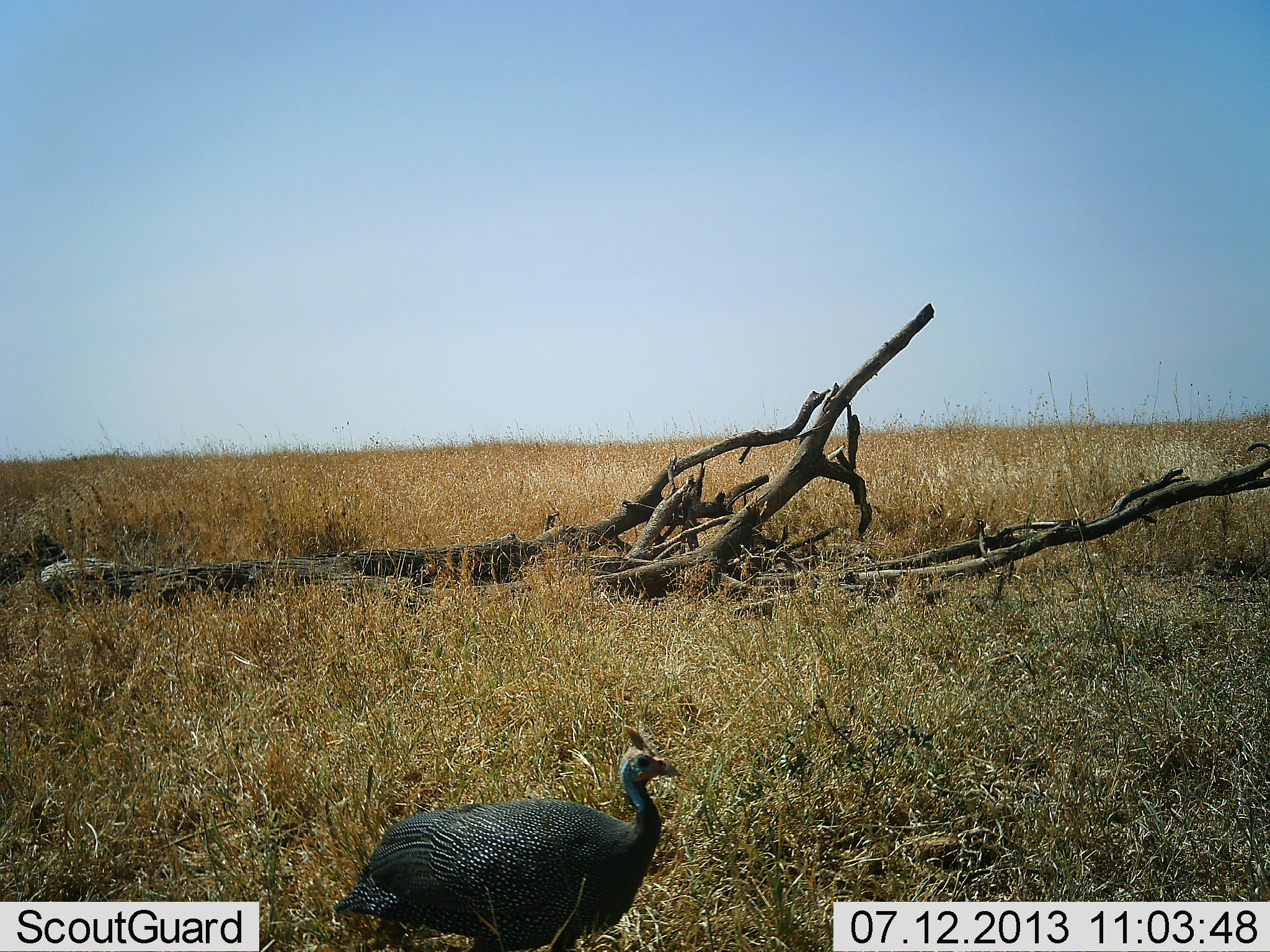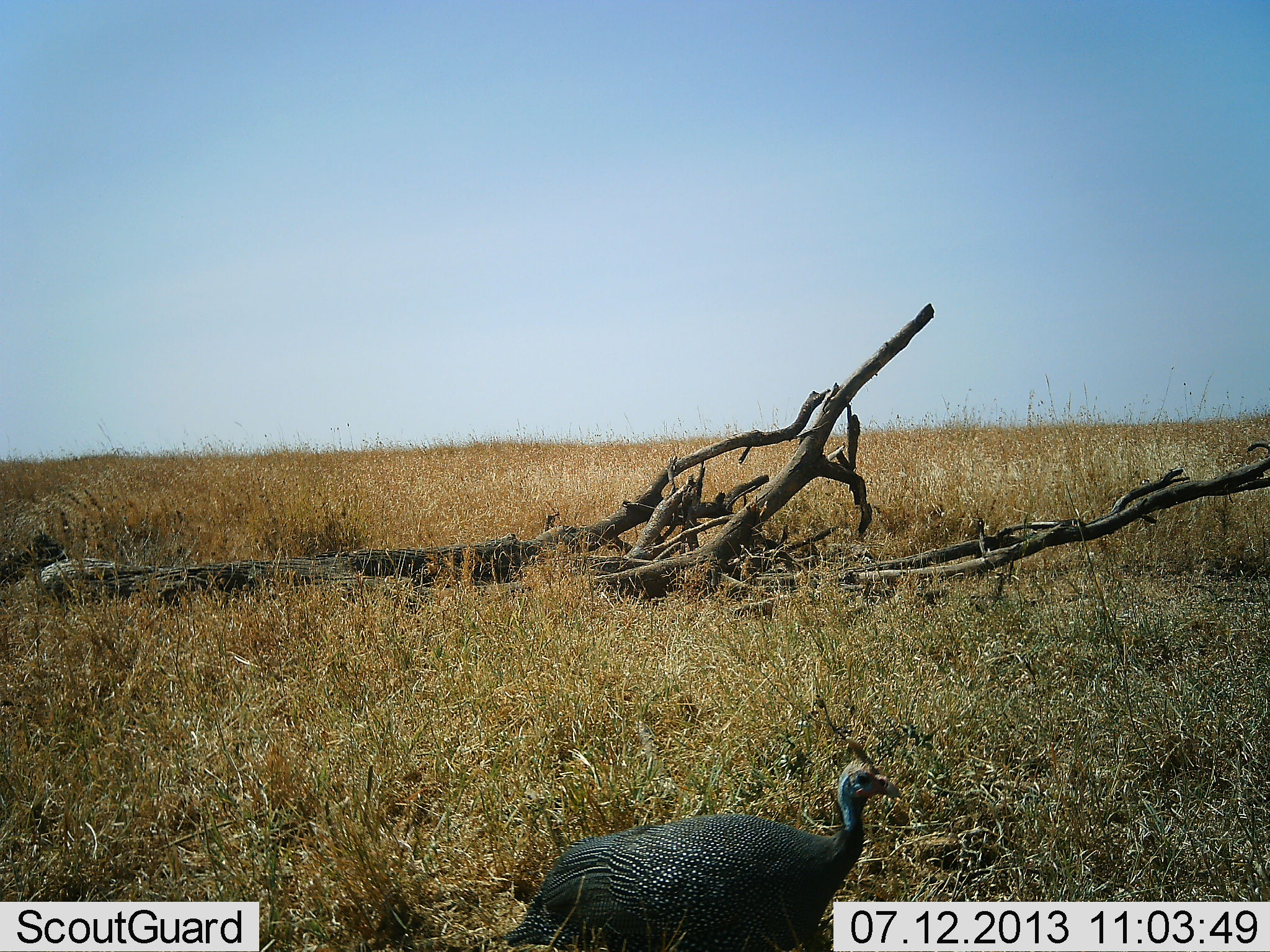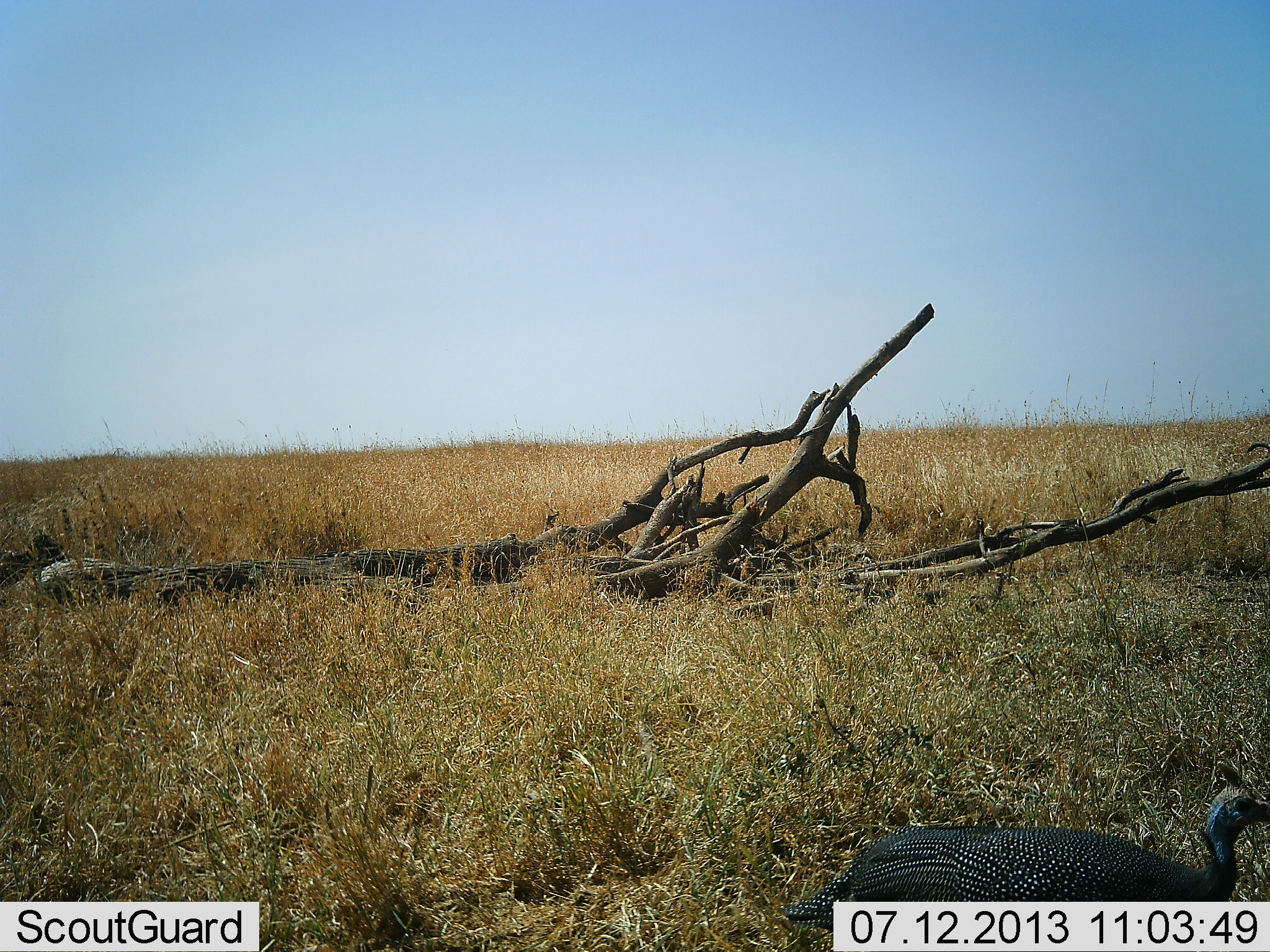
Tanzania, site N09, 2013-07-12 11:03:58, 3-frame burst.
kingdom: Animalia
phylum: Chordata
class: Aves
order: Galliformes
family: Numididae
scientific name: Numididae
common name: guinea fowl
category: guineafowl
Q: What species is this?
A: Guineafowl (guinea fowl) (Numididae).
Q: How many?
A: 1.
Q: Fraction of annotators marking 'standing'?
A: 10%.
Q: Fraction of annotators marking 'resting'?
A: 0%.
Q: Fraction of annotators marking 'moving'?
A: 100%.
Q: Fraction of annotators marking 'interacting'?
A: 0%.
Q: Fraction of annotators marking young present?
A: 0%.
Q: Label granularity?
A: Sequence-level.